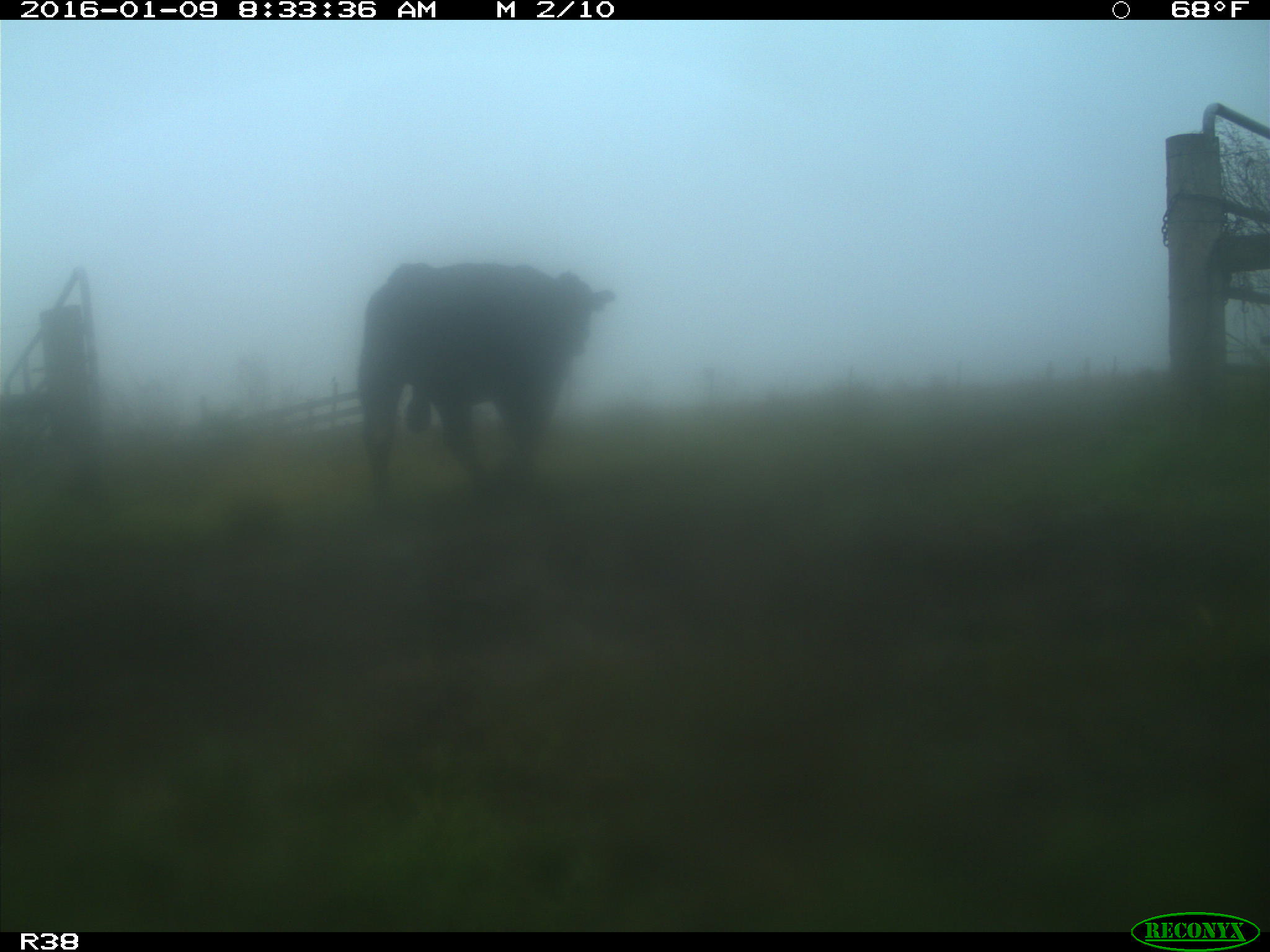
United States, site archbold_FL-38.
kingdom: Animalia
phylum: Chordata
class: Mammalia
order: Artiodactyla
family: Bovidae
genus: Bos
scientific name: Bos taurus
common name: domestic cow